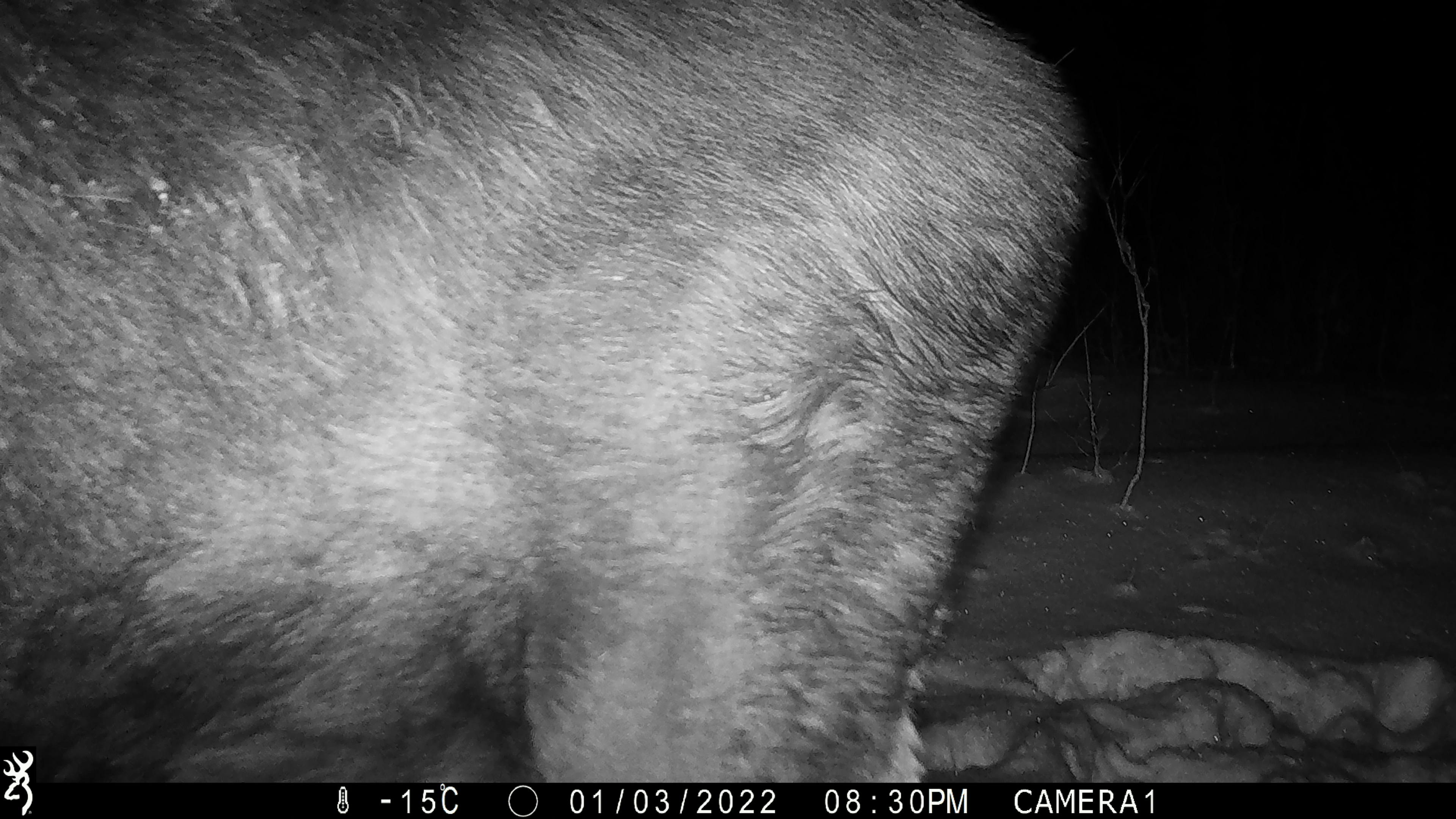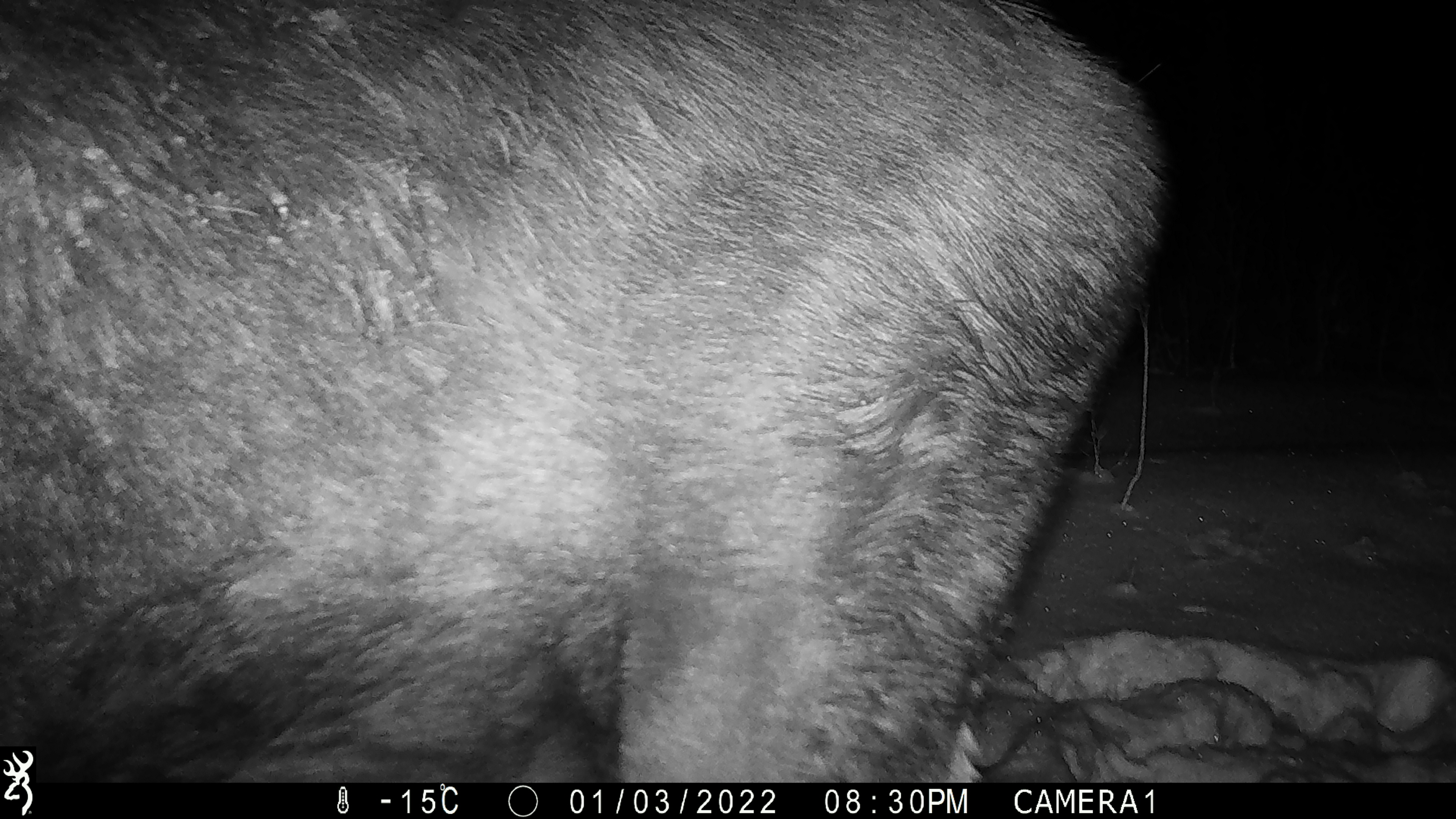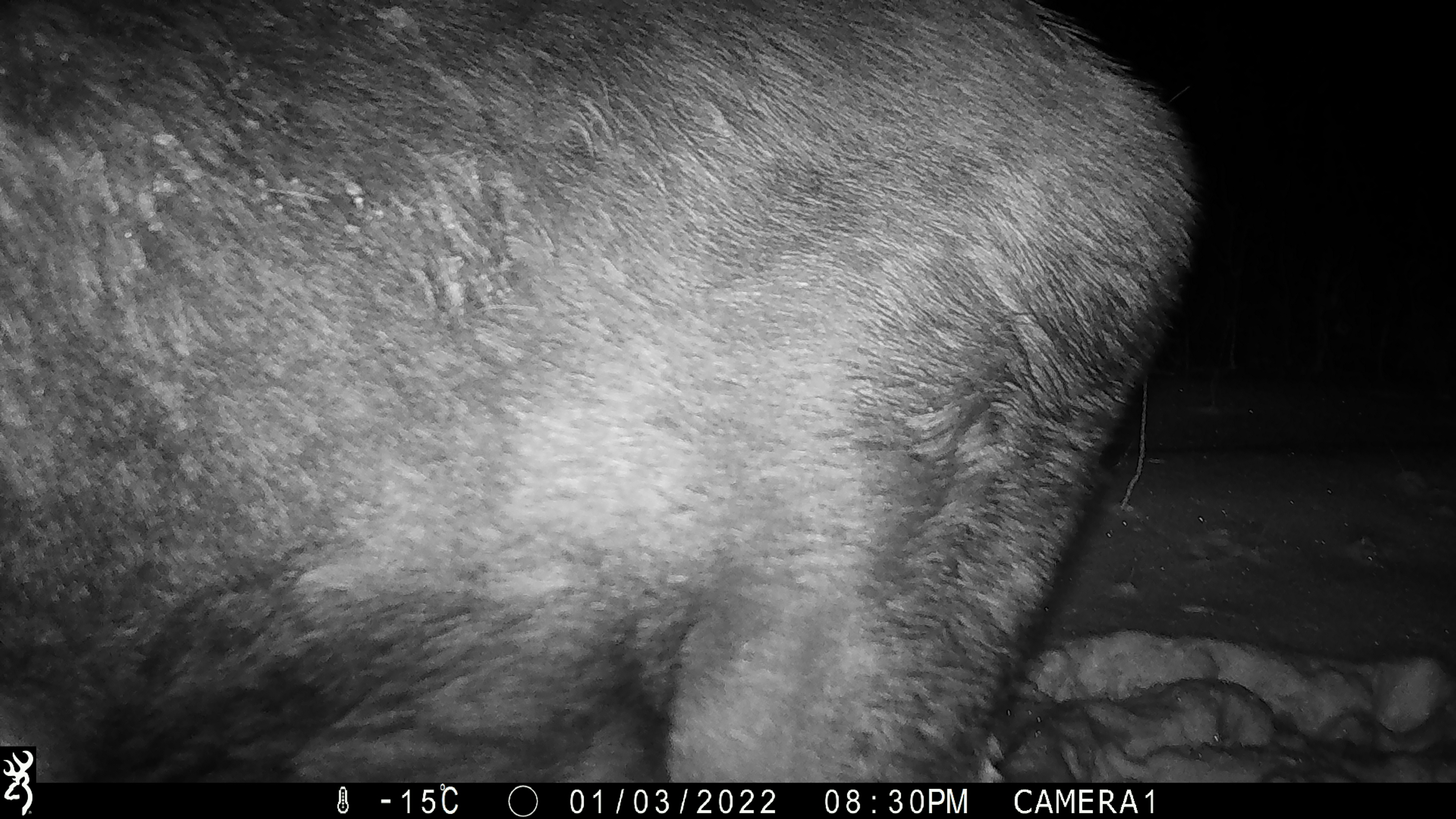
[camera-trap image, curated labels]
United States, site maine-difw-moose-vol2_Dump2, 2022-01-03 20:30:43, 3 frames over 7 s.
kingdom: Animalia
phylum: Chordata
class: Mammalia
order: Artiodactyla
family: Cervidae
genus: Alces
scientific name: Alces alces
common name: moose